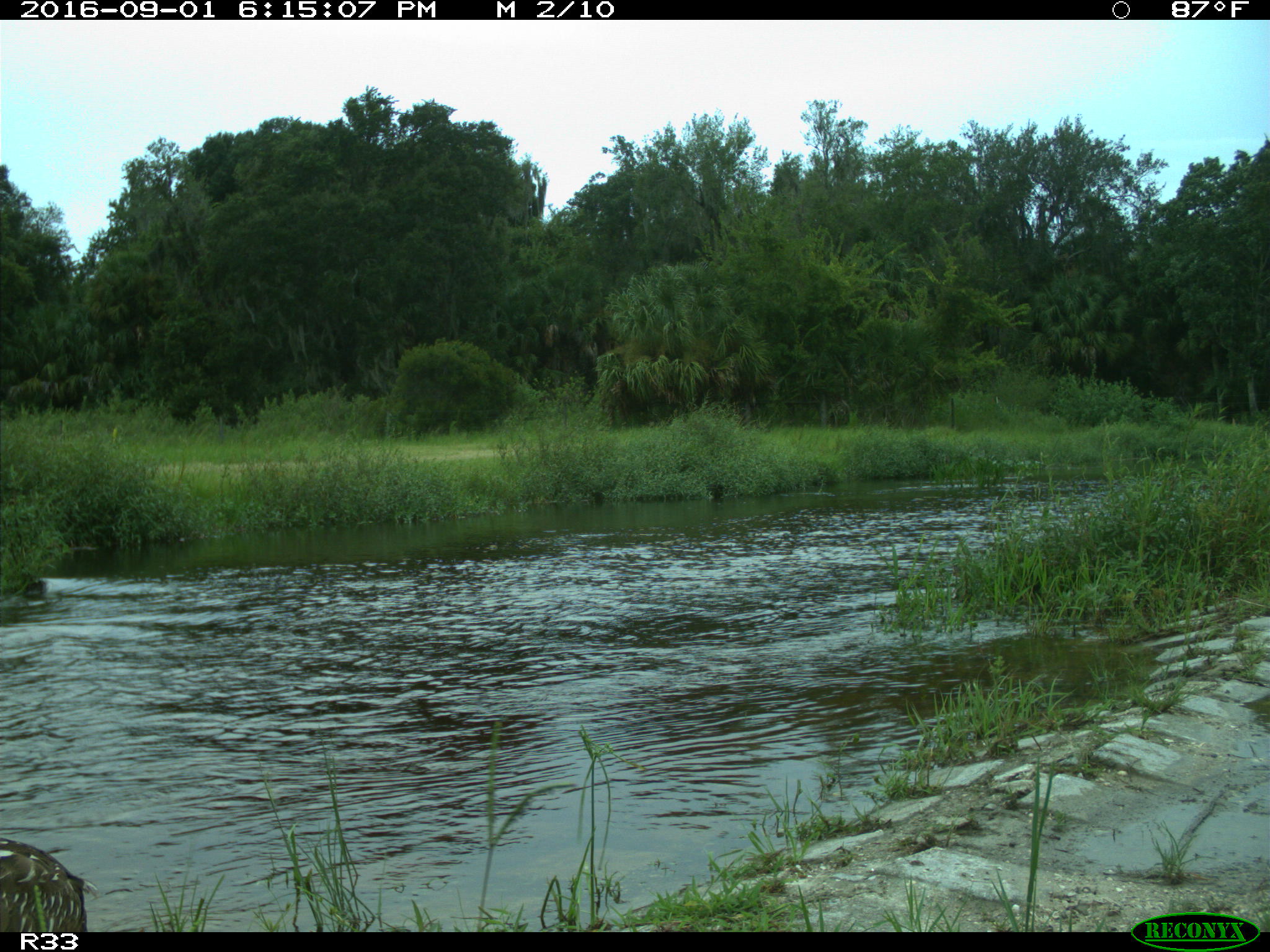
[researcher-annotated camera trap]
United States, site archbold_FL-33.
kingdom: Animalia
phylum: Chordata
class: Aves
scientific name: Aves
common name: birds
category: unidentified bird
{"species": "unidentified bird (birds) (Aves)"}